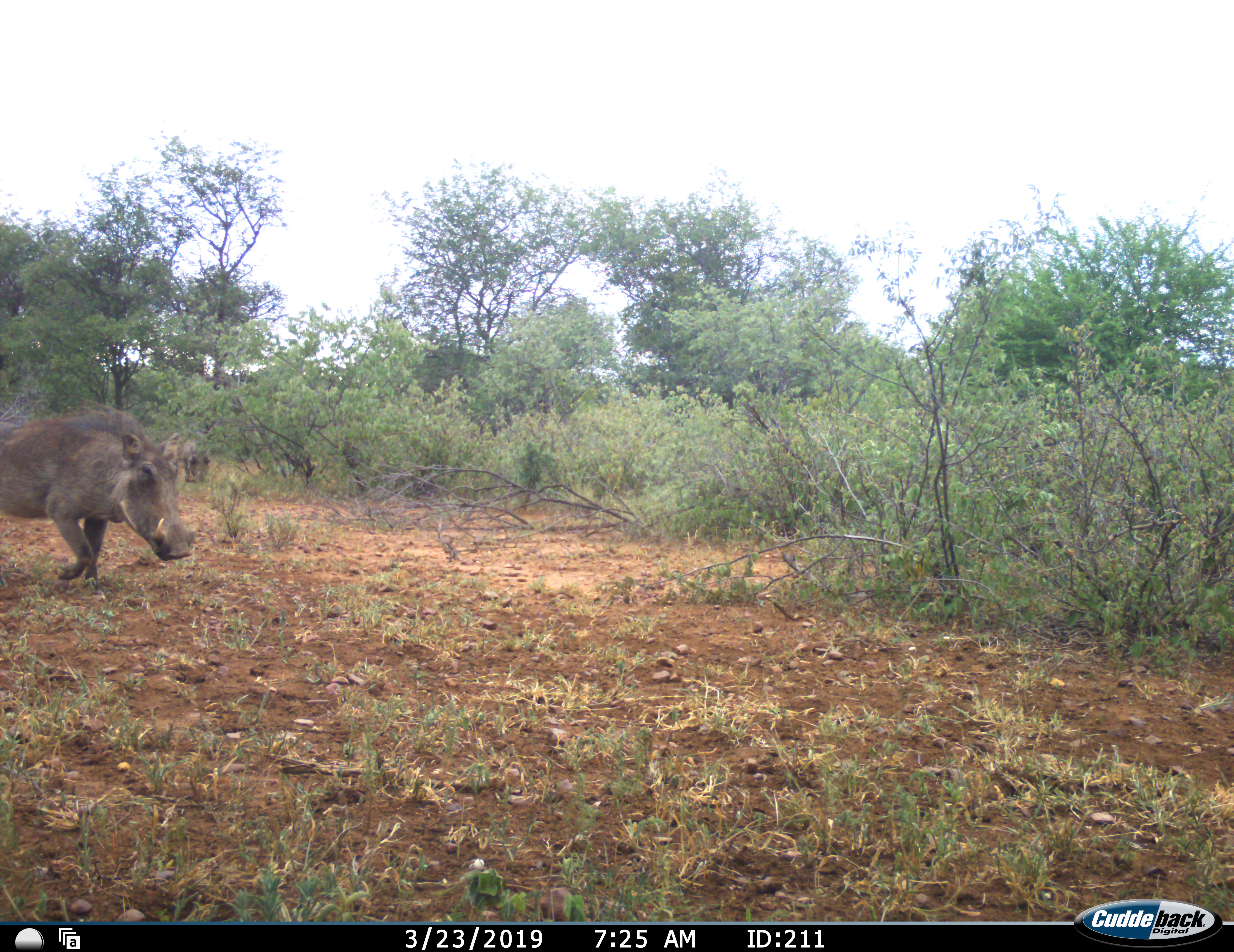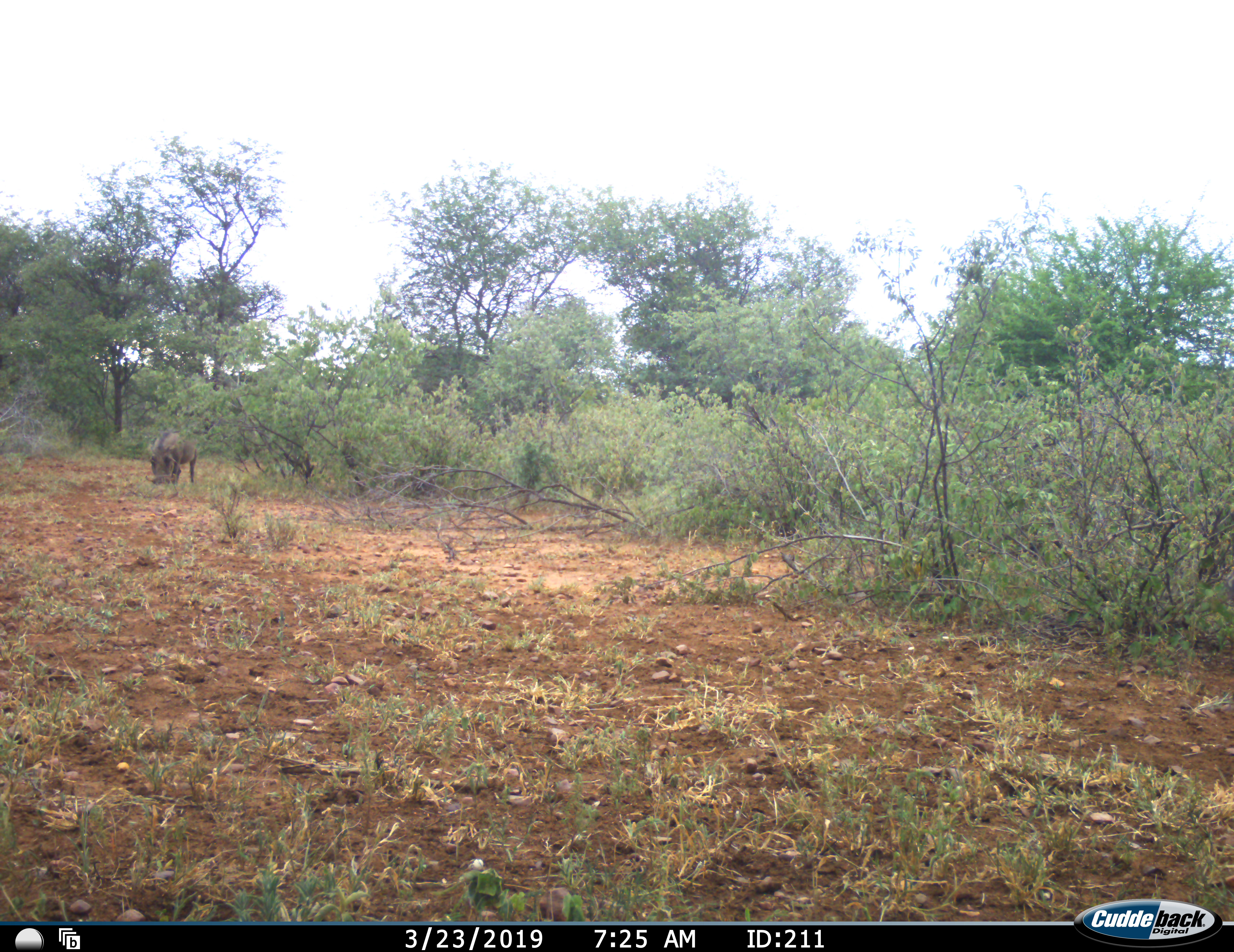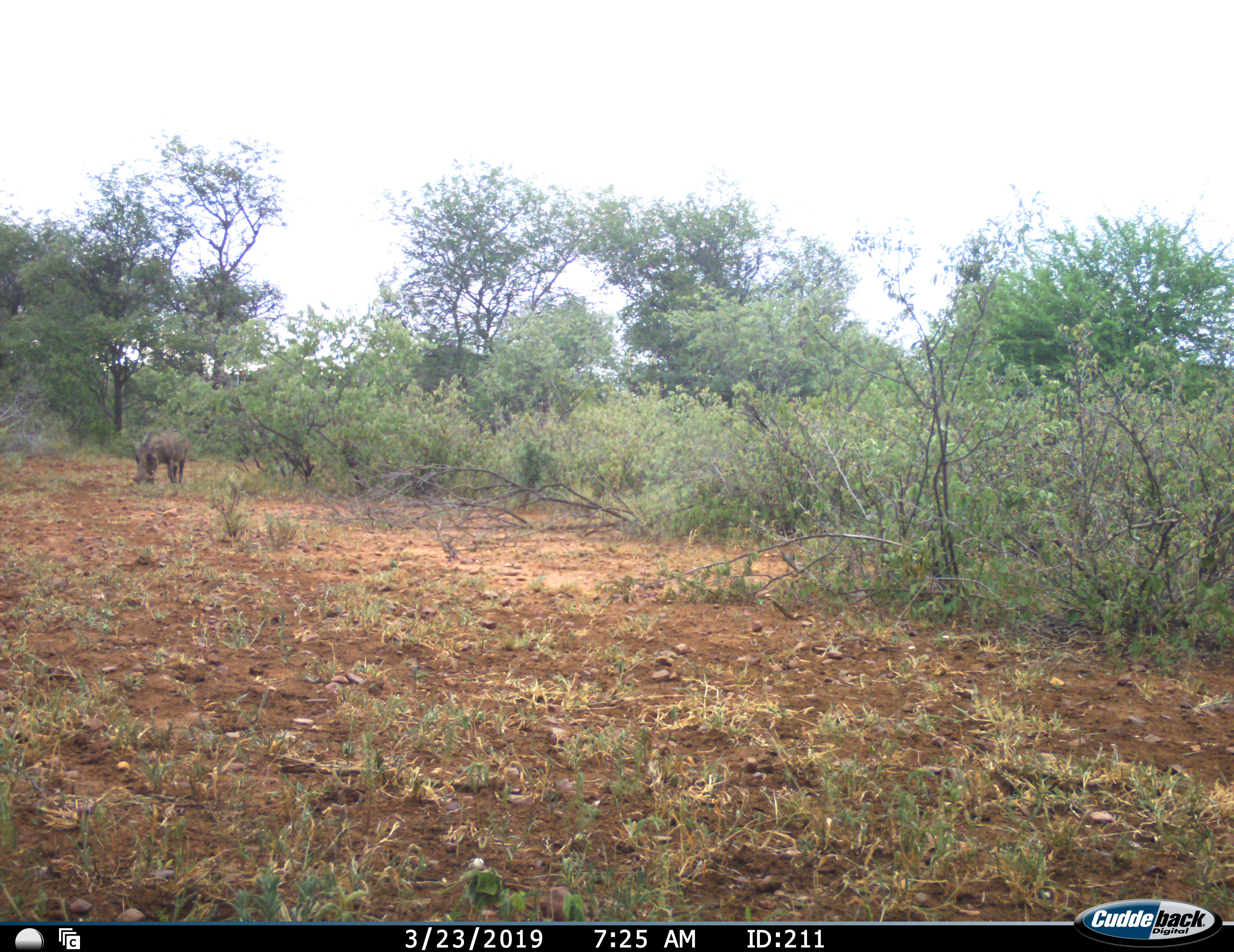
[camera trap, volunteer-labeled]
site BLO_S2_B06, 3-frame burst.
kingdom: Animalia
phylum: Chordata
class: Mammalia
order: Artiodactyla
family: Suidae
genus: Phacochoerus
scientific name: Phacochoerus africanus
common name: warthog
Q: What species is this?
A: Warthog (Phacochoerus africanus).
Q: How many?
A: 2.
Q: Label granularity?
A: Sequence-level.